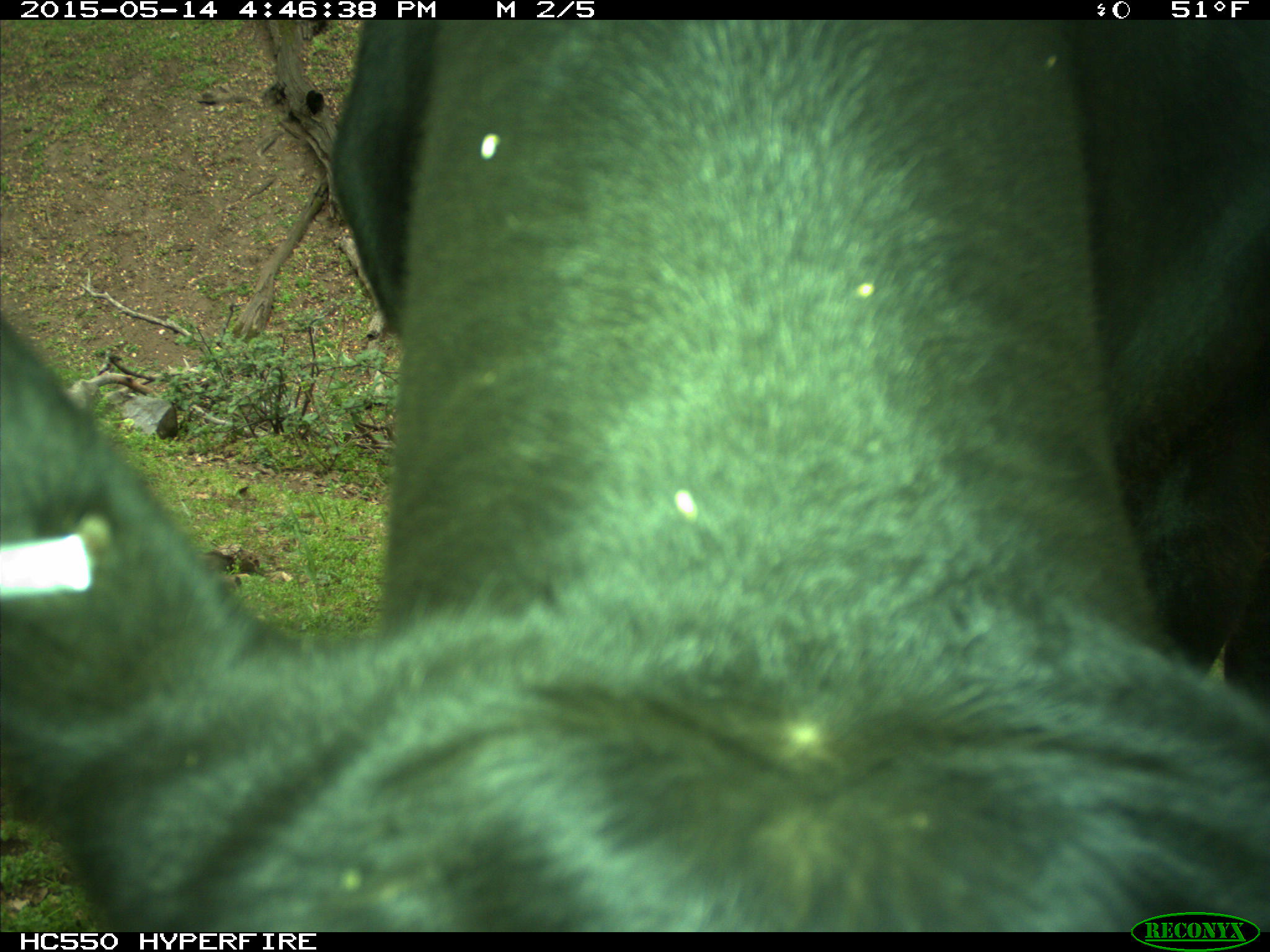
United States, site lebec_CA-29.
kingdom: Animalia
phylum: Chordata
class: Mammalia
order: Artiodactyla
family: Bovidae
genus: Bos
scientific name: Bos taurus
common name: domestic cow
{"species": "Bos taurus (domestic cow)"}